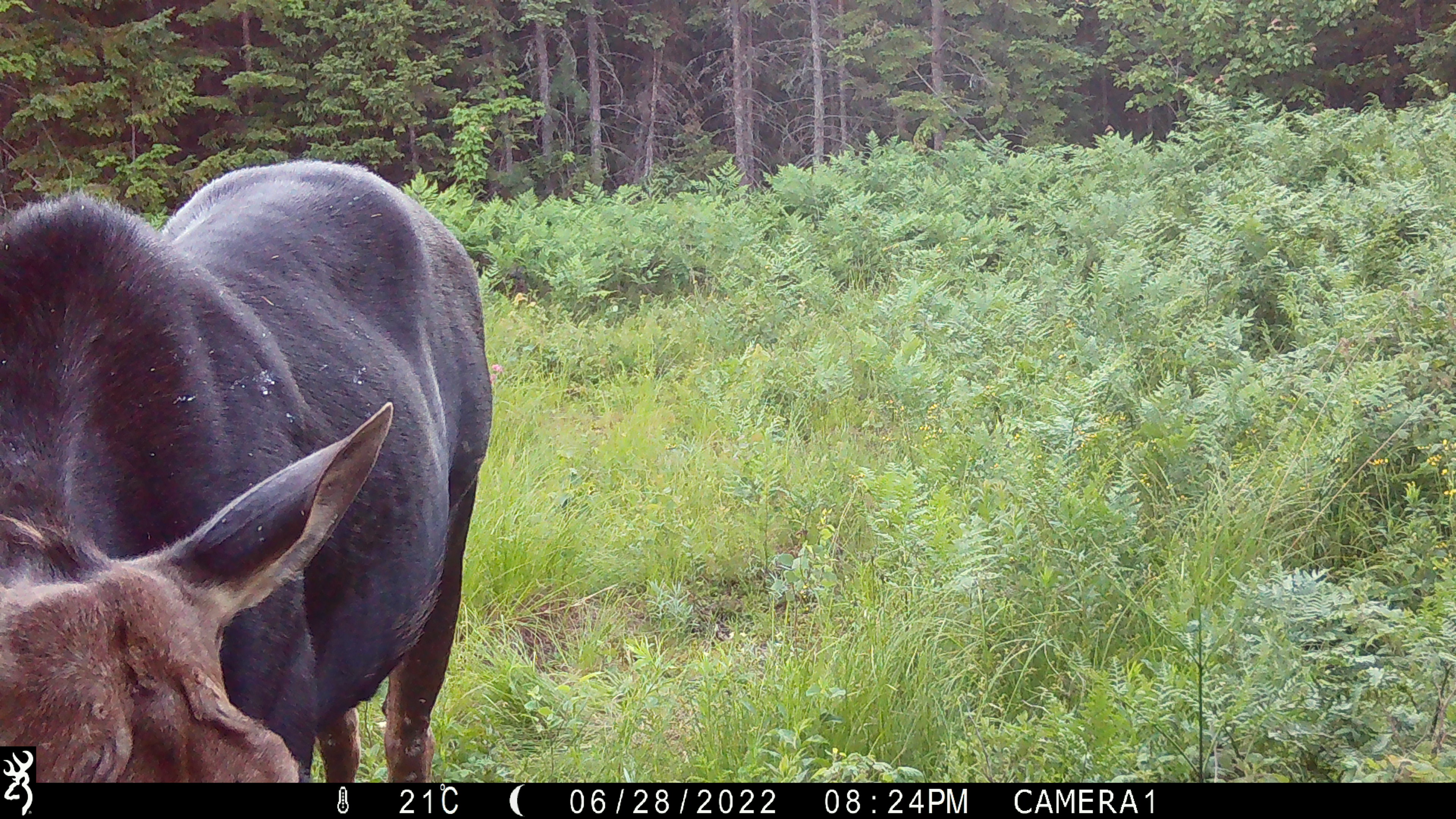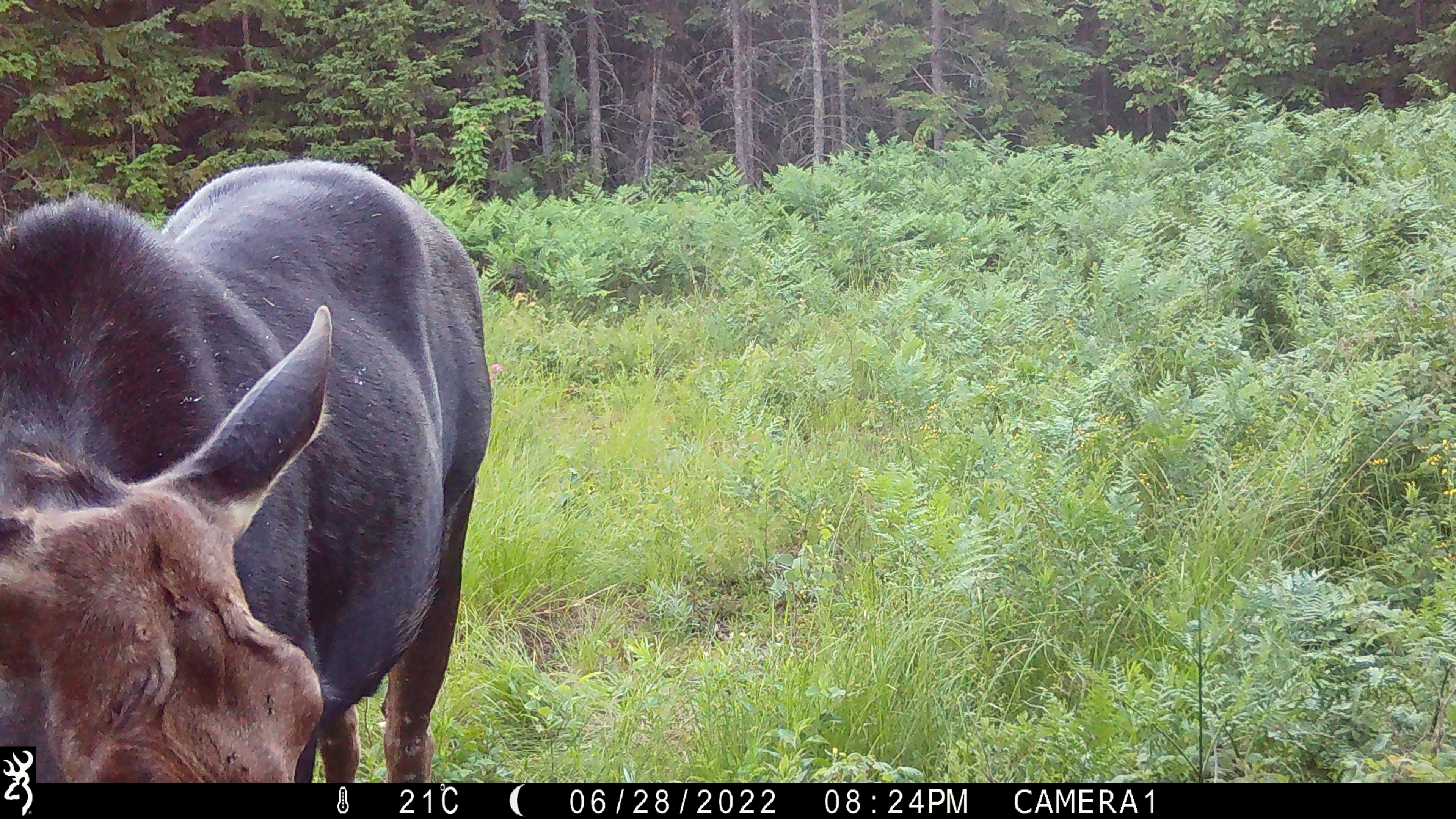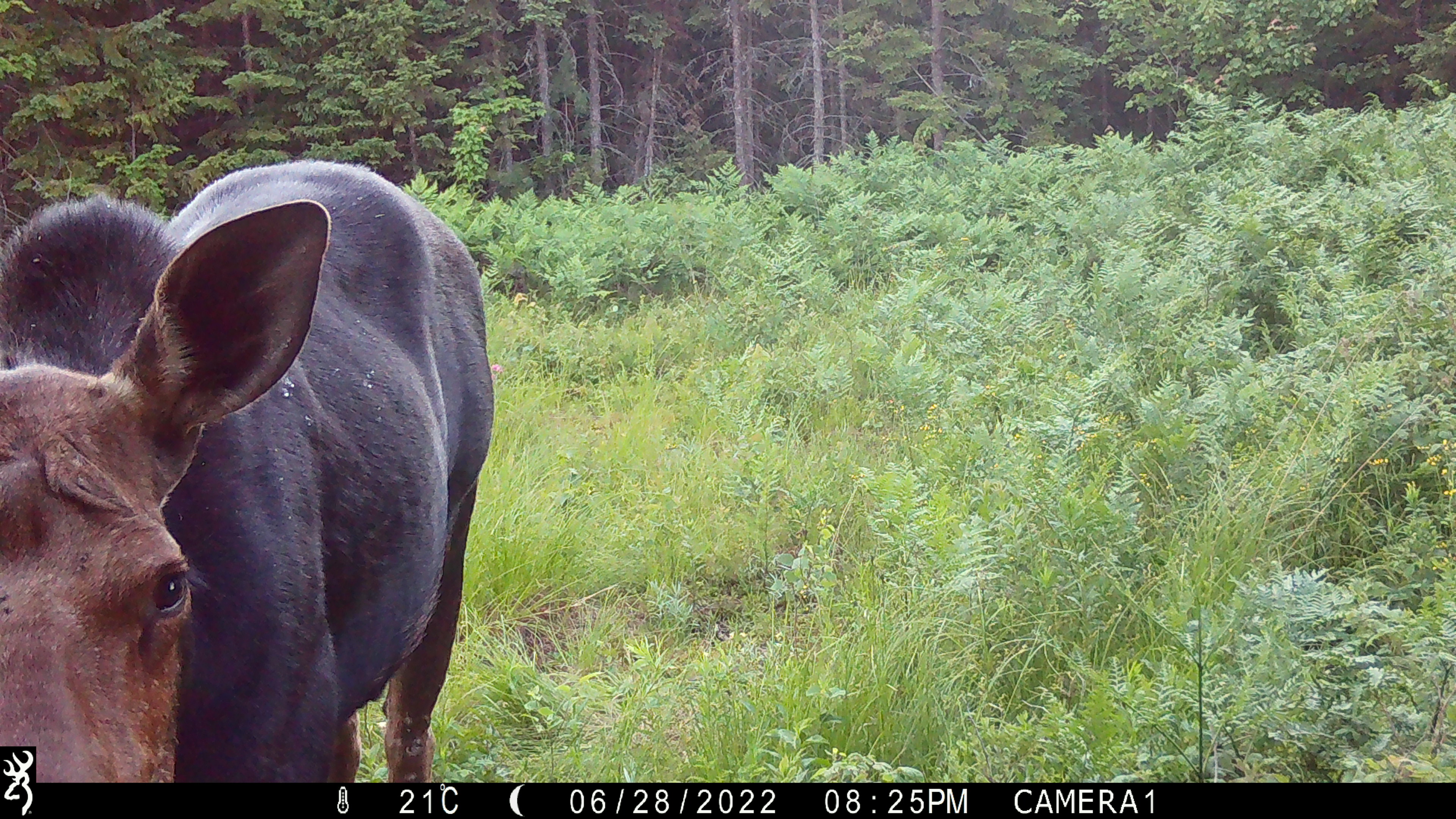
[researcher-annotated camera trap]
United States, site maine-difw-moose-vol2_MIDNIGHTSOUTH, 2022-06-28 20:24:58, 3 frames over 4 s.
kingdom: Animalia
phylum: Chordata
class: Mammalia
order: Artiodactyla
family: Cervidae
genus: Alces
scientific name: Alces alces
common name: moose